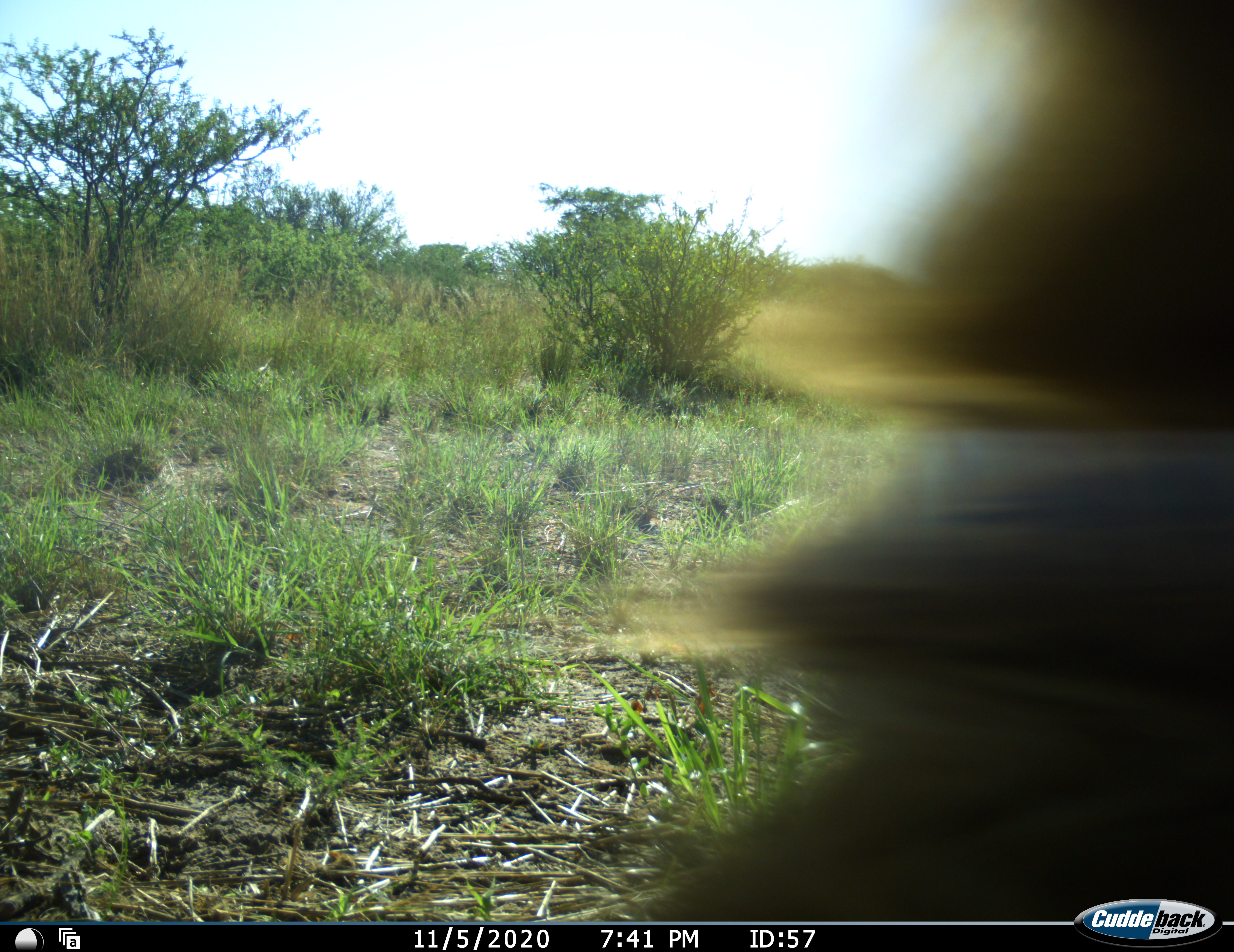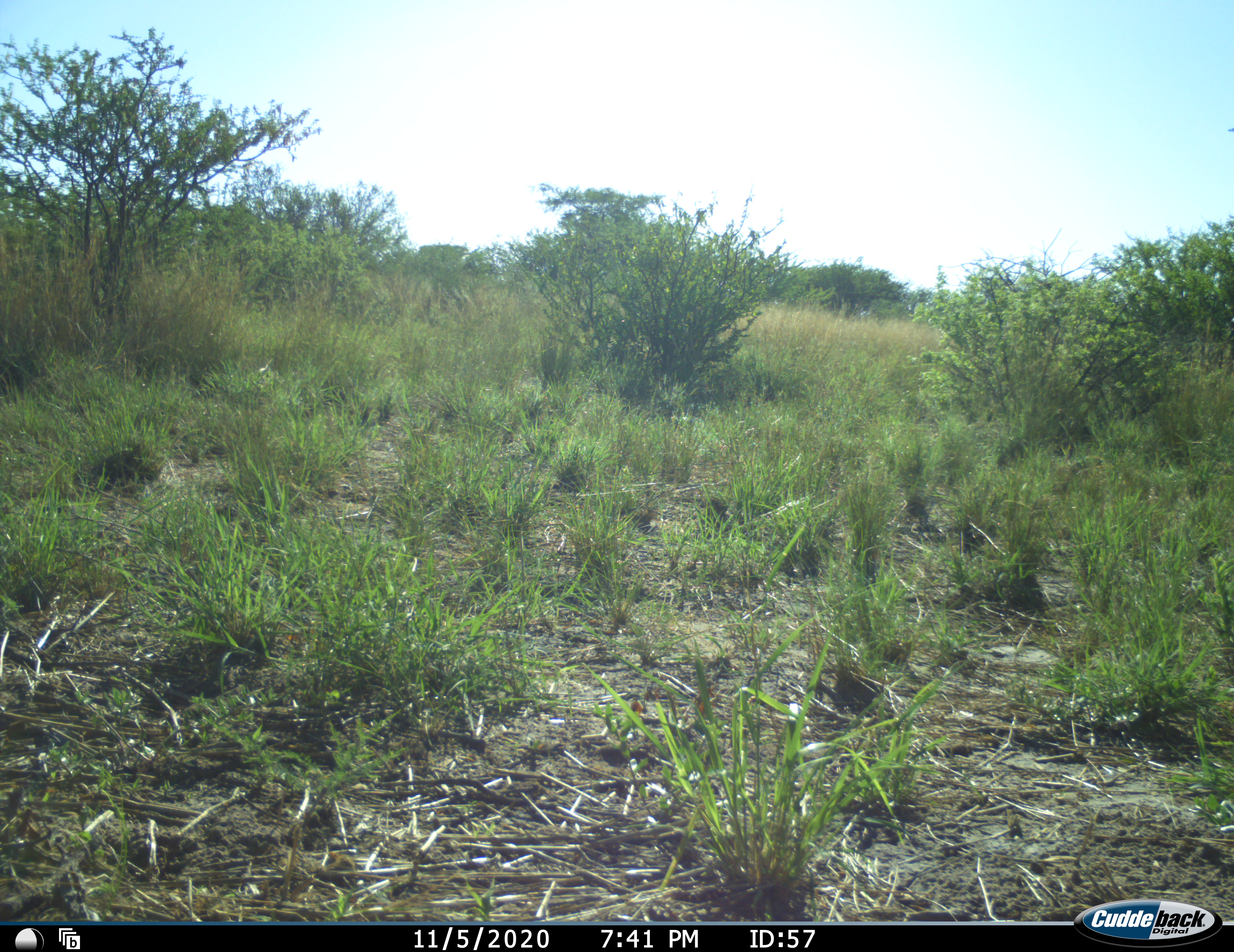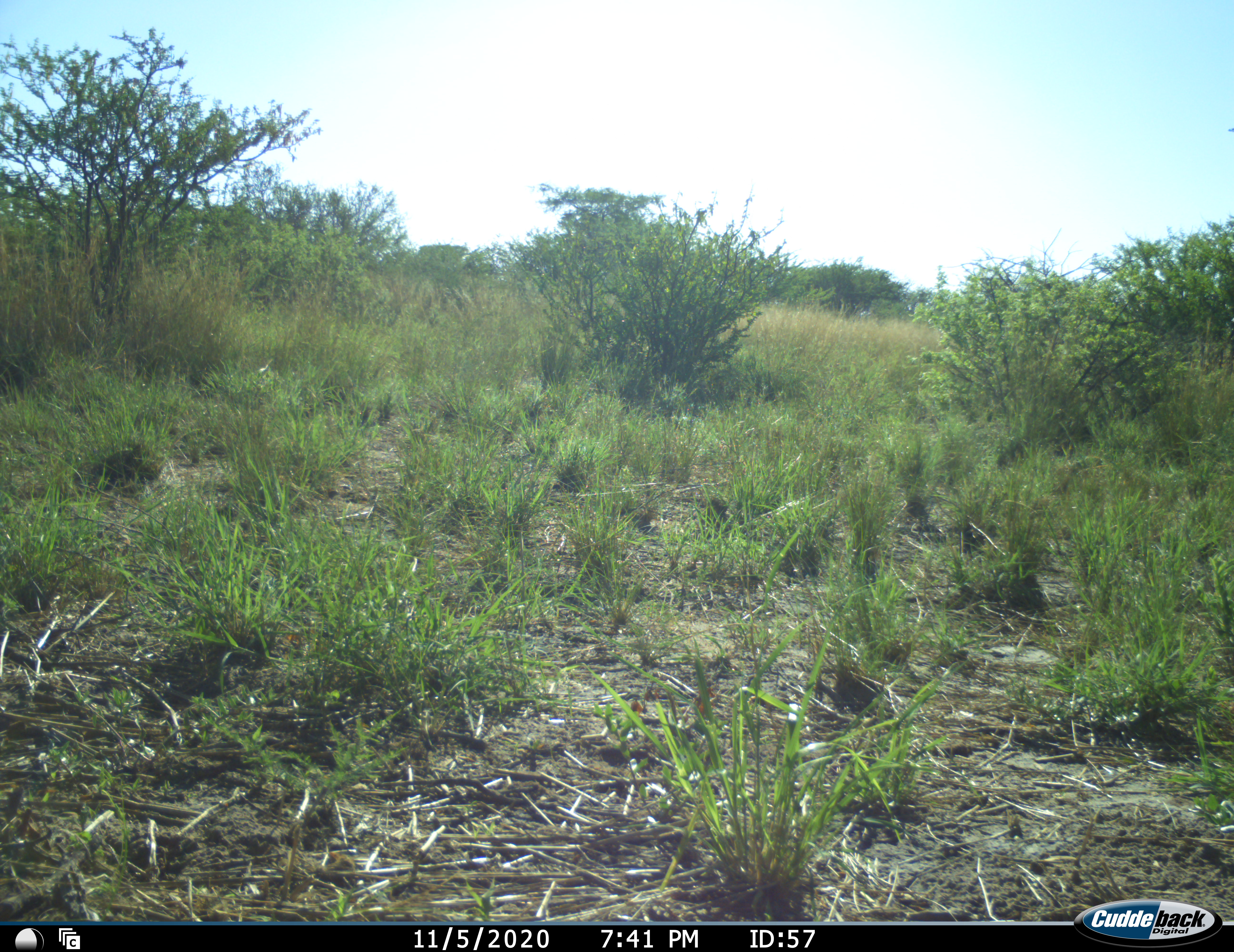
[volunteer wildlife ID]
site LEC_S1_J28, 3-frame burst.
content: unidentified animal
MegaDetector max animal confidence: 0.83